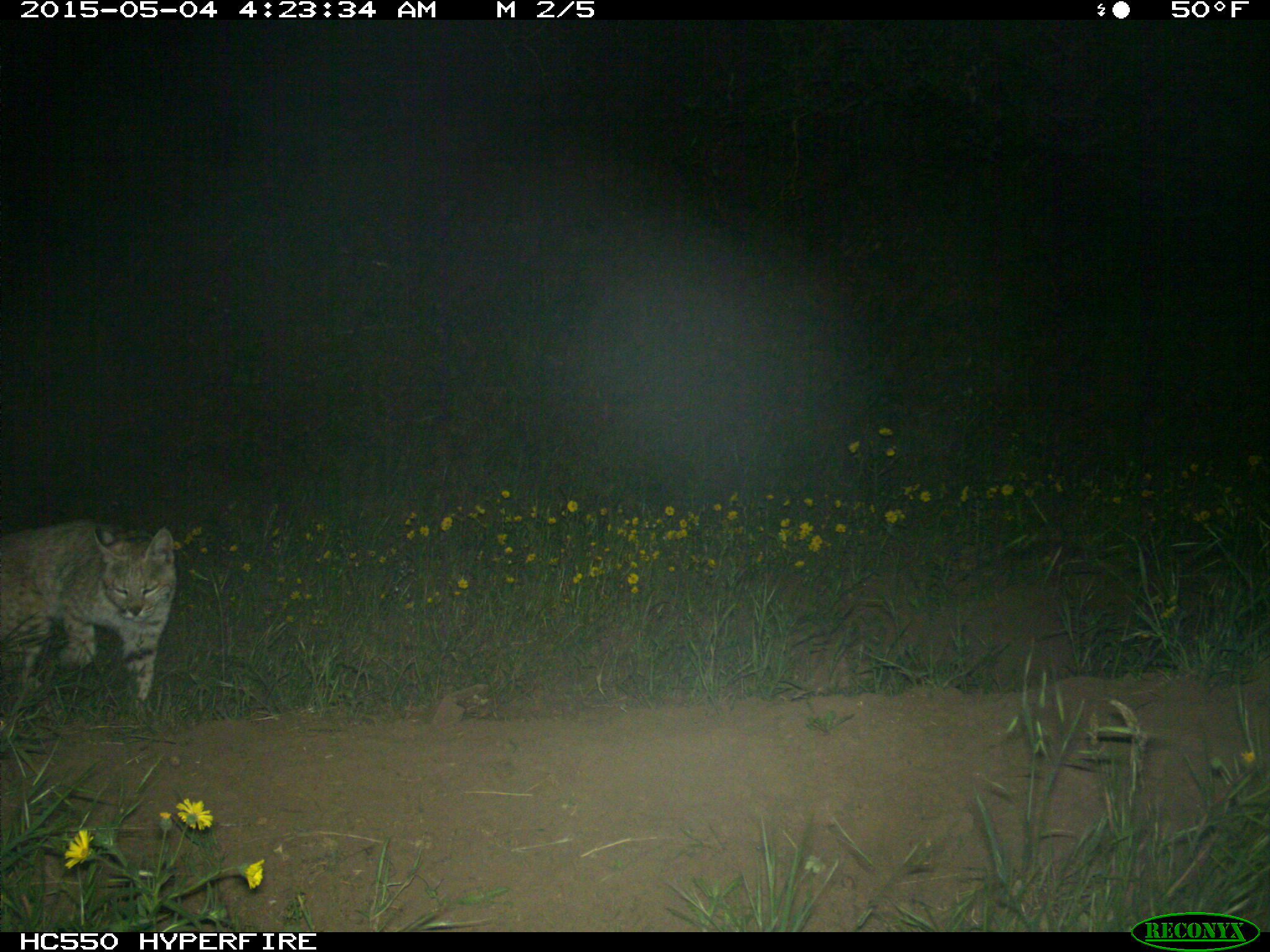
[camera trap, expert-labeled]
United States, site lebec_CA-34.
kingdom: Animalia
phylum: Chordata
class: Mammalia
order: Carnivora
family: Felidae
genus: Lynx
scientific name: Lynx rufus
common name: bobcat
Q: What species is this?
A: Lynx rufus (bobcat).